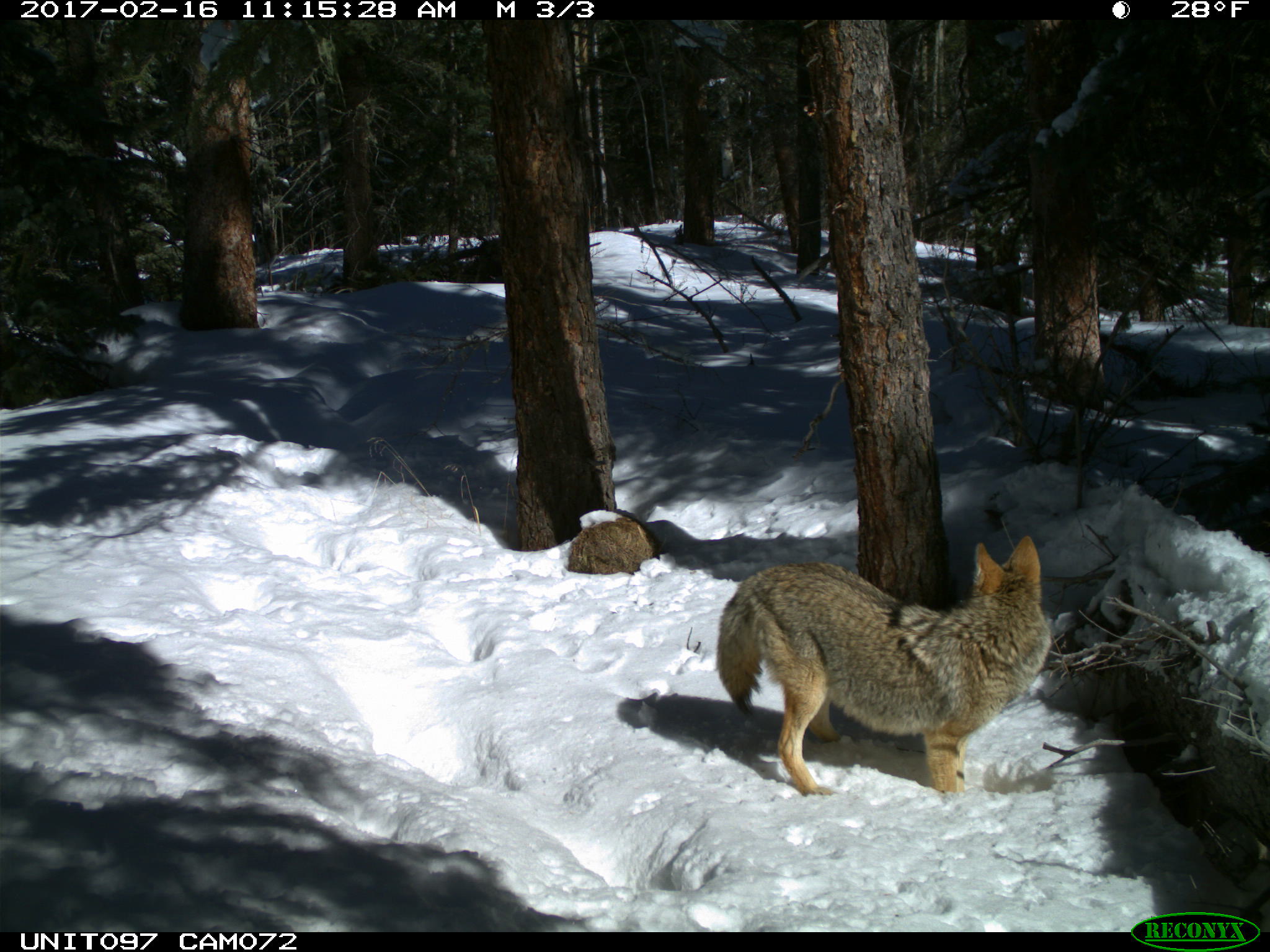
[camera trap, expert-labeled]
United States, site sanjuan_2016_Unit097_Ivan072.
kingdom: Animalia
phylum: Chordata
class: Mammalia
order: Carnivora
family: Canidae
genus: Canis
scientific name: Canis latrans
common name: coyote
Canis latrans (coyote).